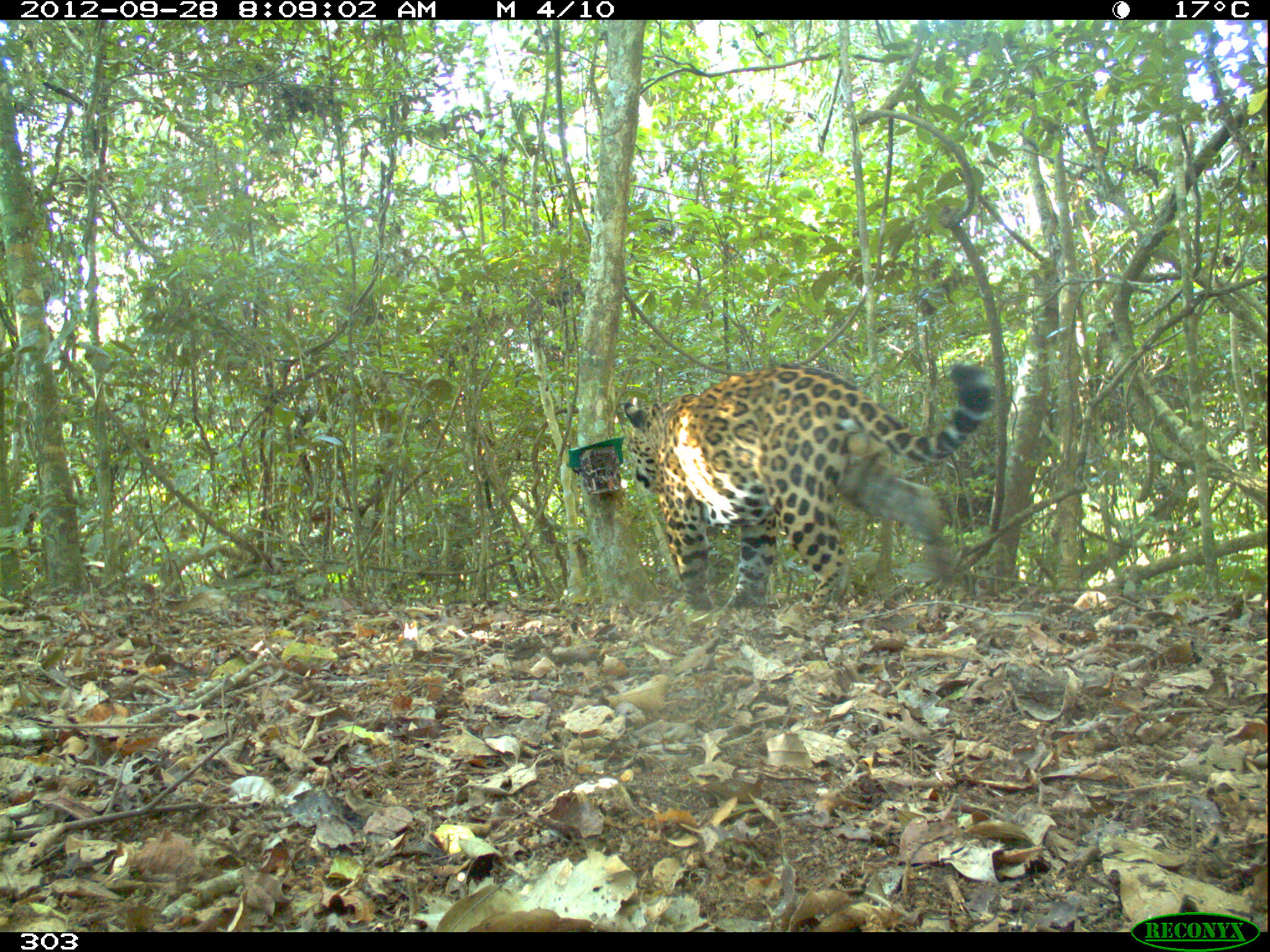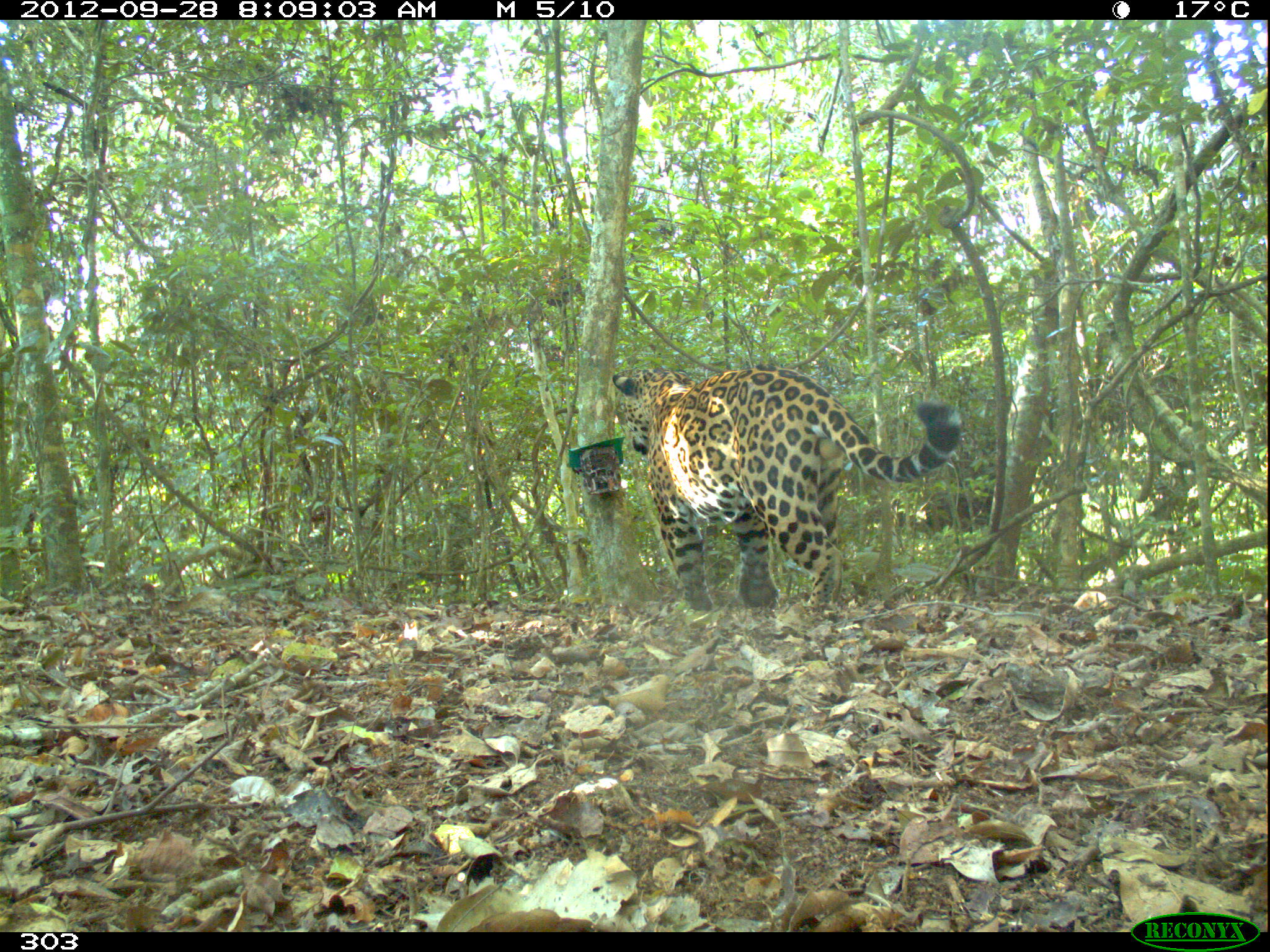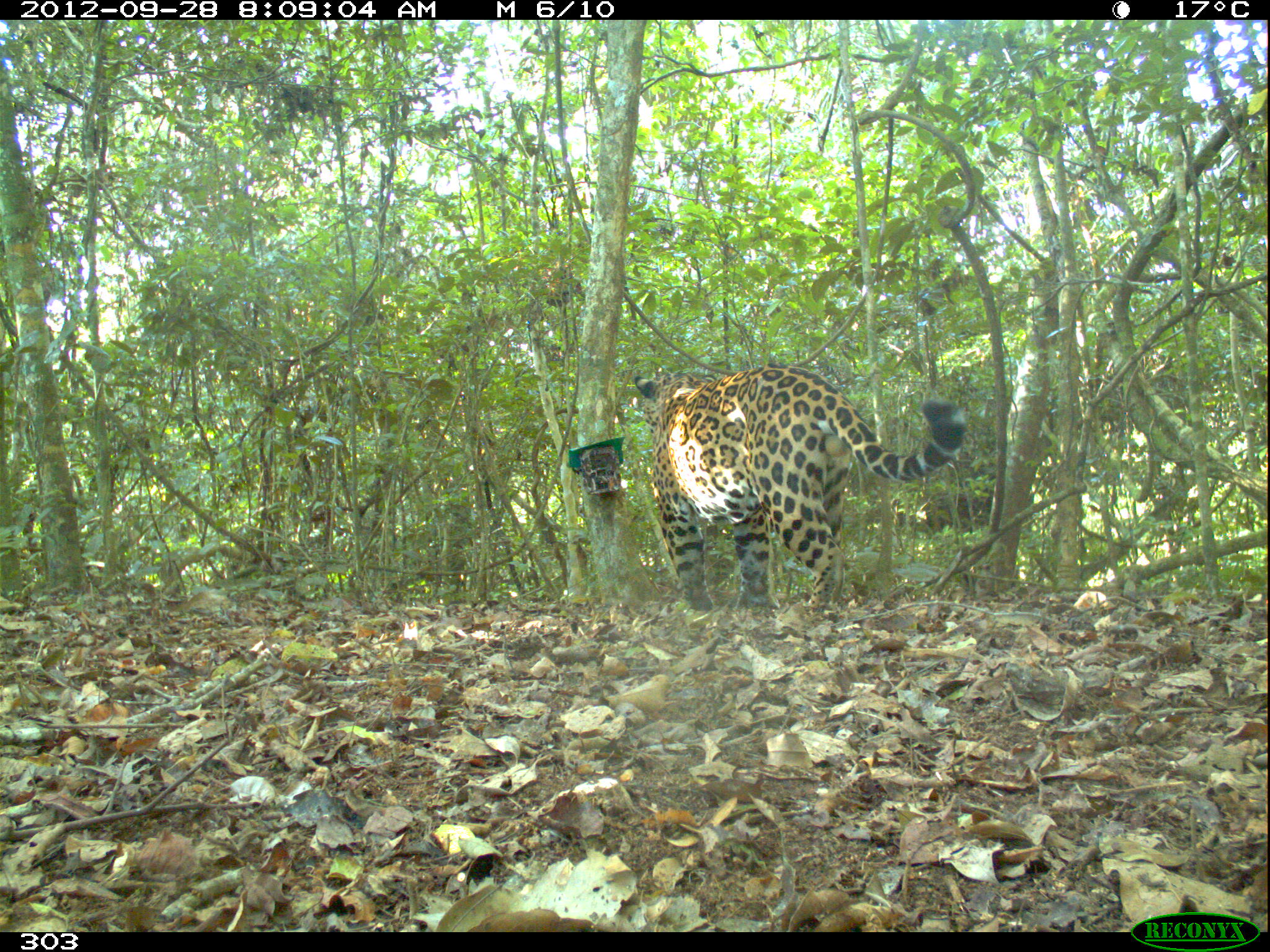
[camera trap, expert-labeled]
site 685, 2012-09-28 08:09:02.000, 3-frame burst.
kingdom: Animalia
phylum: Chordata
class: Mammalia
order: Carnivora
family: Felidae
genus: Panthera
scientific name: Panthera onca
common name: jaguar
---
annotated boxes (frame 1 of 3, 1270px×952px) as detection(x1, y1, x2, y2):
panthera onca: detection(624, 363, 994, 617)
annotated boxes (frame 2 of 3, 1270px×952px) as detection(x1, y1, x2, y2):
panthera onca: detection(610, 358, 967, 620)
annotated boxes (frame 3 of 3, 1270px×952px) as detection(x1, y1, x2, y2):
panthera onca: detection(631, 361, 970, 618)